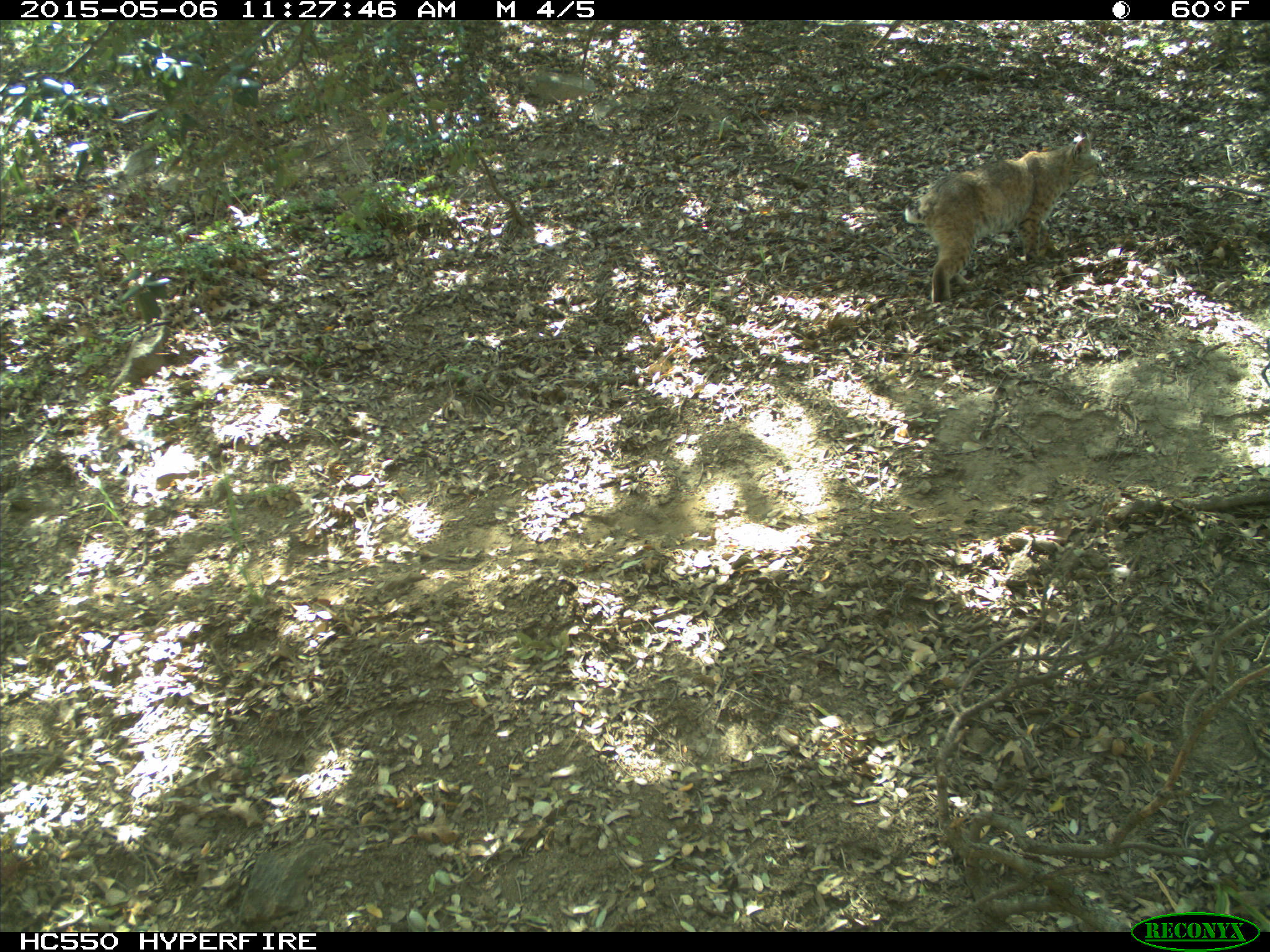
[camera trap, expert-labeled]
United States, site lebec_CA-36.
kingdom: Animalia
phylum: Chordata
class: Mammalia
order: Carnivora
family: Felidae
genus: Lynx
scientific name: Lynx rufus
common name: bobcat